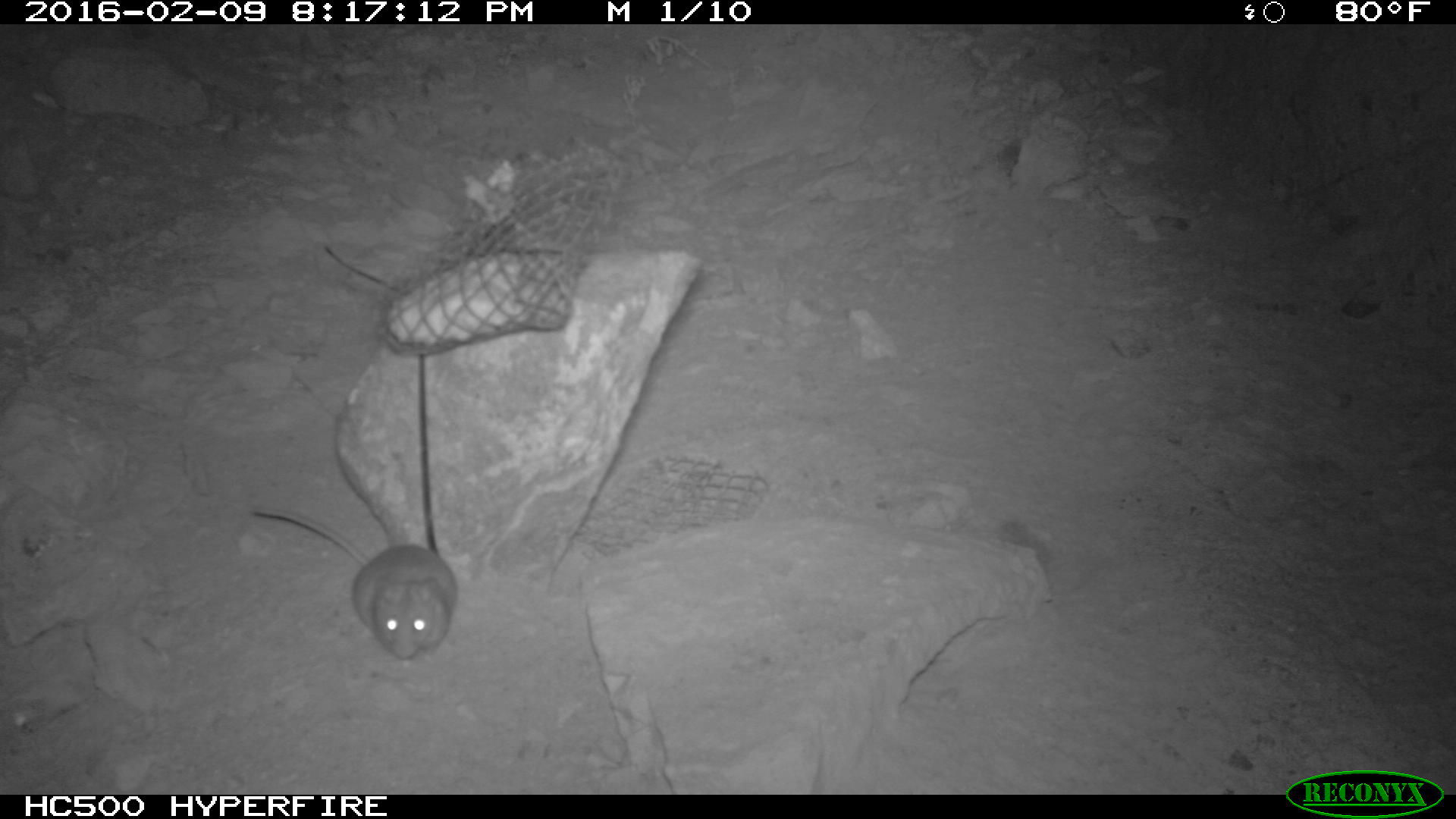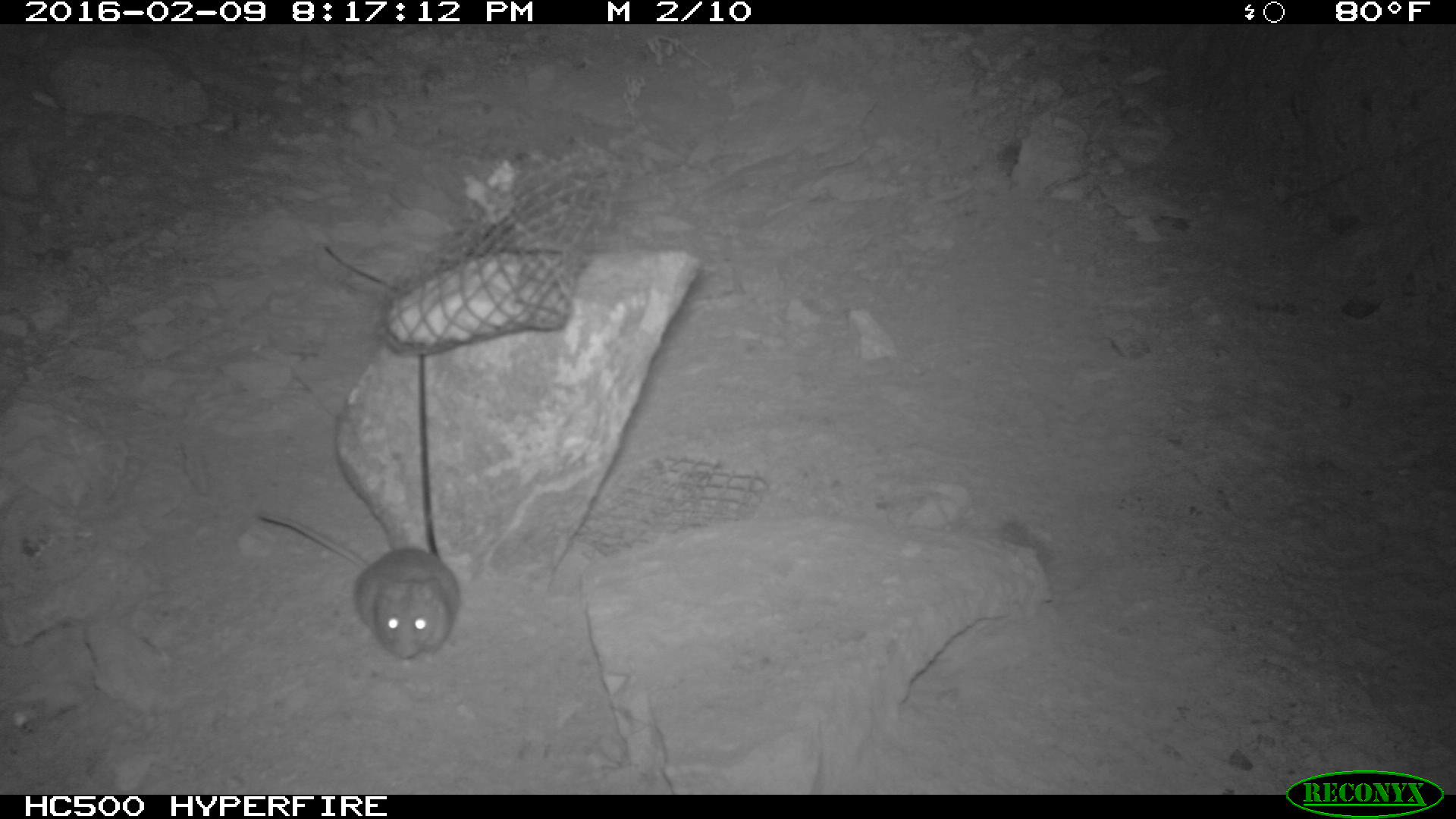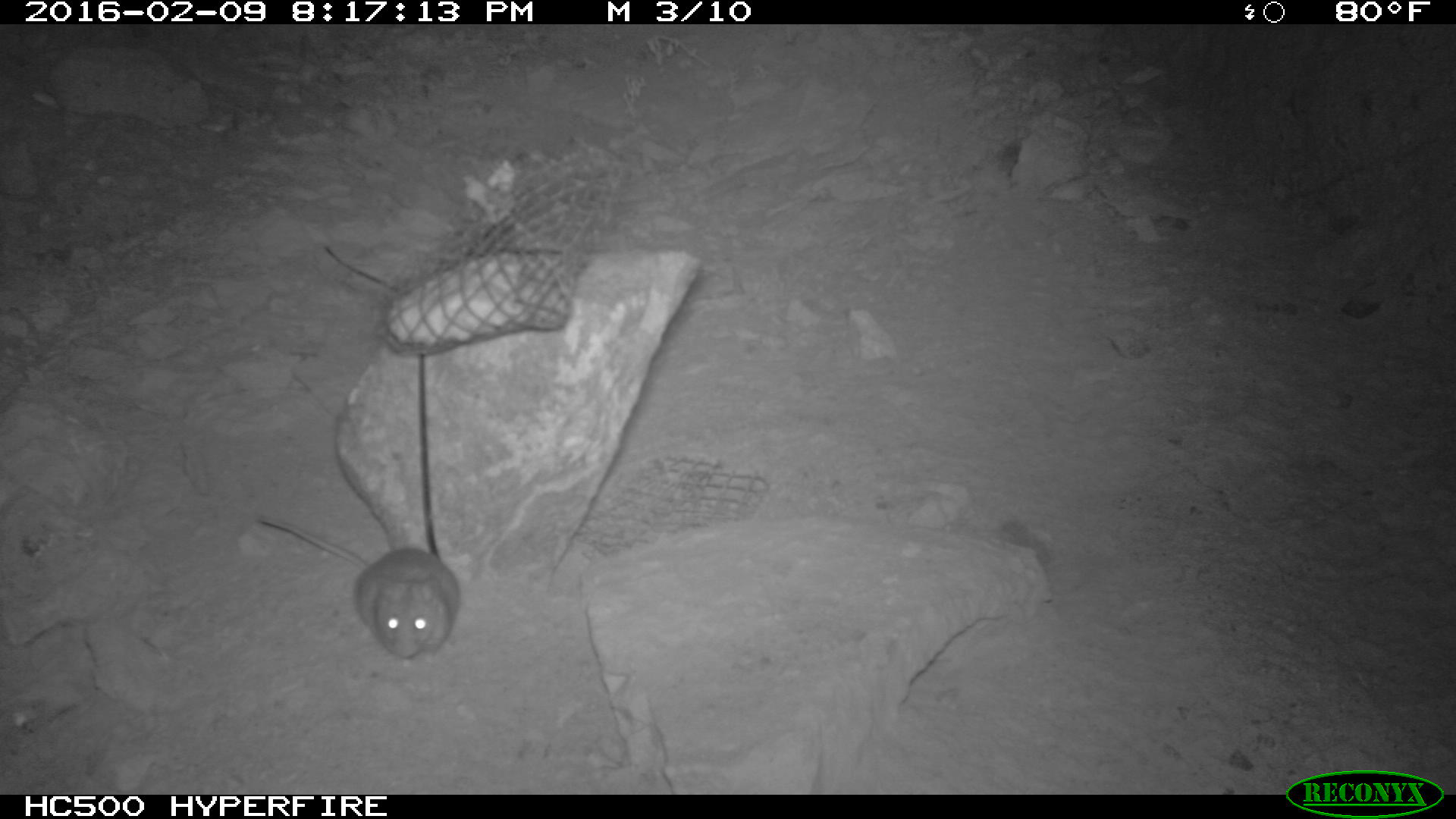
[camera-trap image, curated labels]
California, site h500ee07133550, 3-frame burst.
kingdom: Animalia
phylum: Chordata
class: Mammalia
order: Rodentia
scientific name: Rodentia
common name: rodent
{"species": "rodent (Rodentia)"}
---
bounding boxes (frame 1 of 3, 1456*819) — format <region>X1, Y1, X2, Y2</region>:
rodent: <region>248, 504, 456, 662</region>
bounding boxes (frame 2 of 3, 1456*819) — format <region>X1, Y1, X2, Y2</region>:
rodent: <region>256, 513, 460, 661</region>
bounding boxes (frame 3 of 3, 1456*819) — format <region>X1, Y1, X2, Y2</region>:
rodent: <region>256, 513, 461, 661</region>